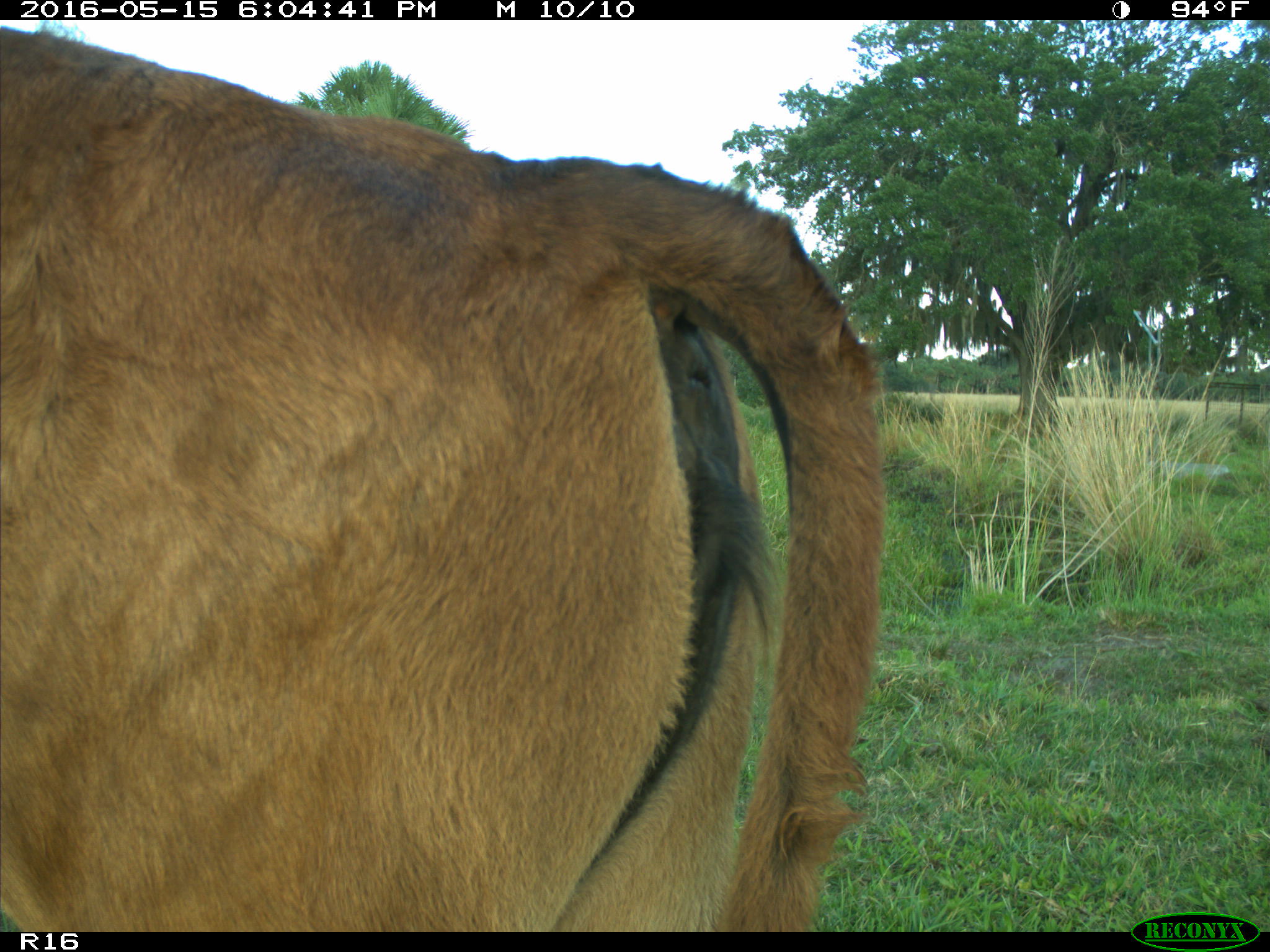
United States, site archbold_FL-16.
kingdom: Animalia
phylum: Chordata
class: Mammalia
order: Artiodactyla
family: Bovidae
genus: Bos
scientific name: Bos taurus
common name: domestic cow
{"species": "Bos taurus (domestic cow)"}